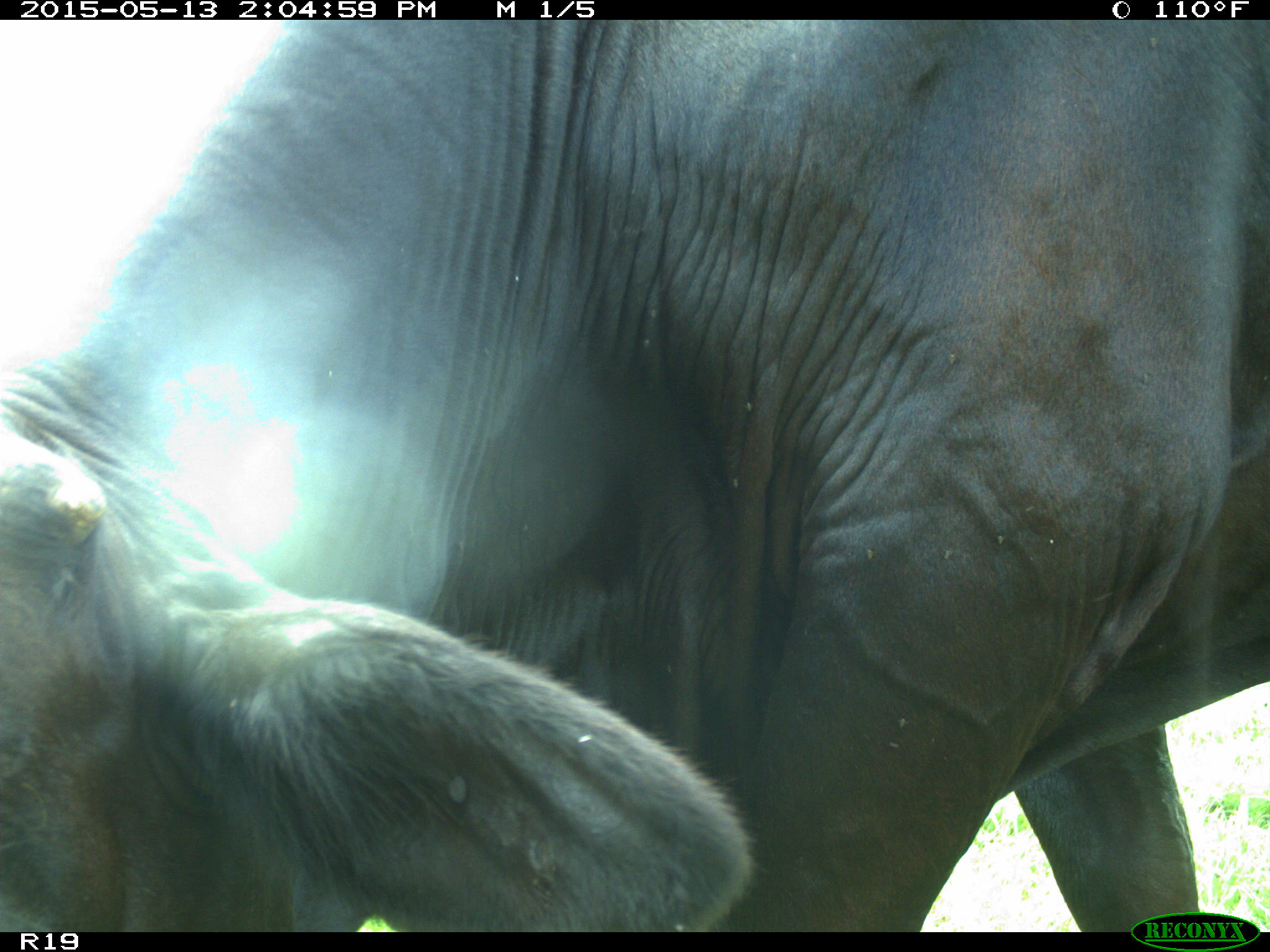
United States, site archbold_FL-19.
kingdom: Animalia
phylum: Chordata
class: Mammalia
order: Artiodactyla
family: Bovidae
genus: Bos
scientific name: Bos taurus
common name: domestic cow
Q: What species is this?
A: Bos taurus (domestic cow).